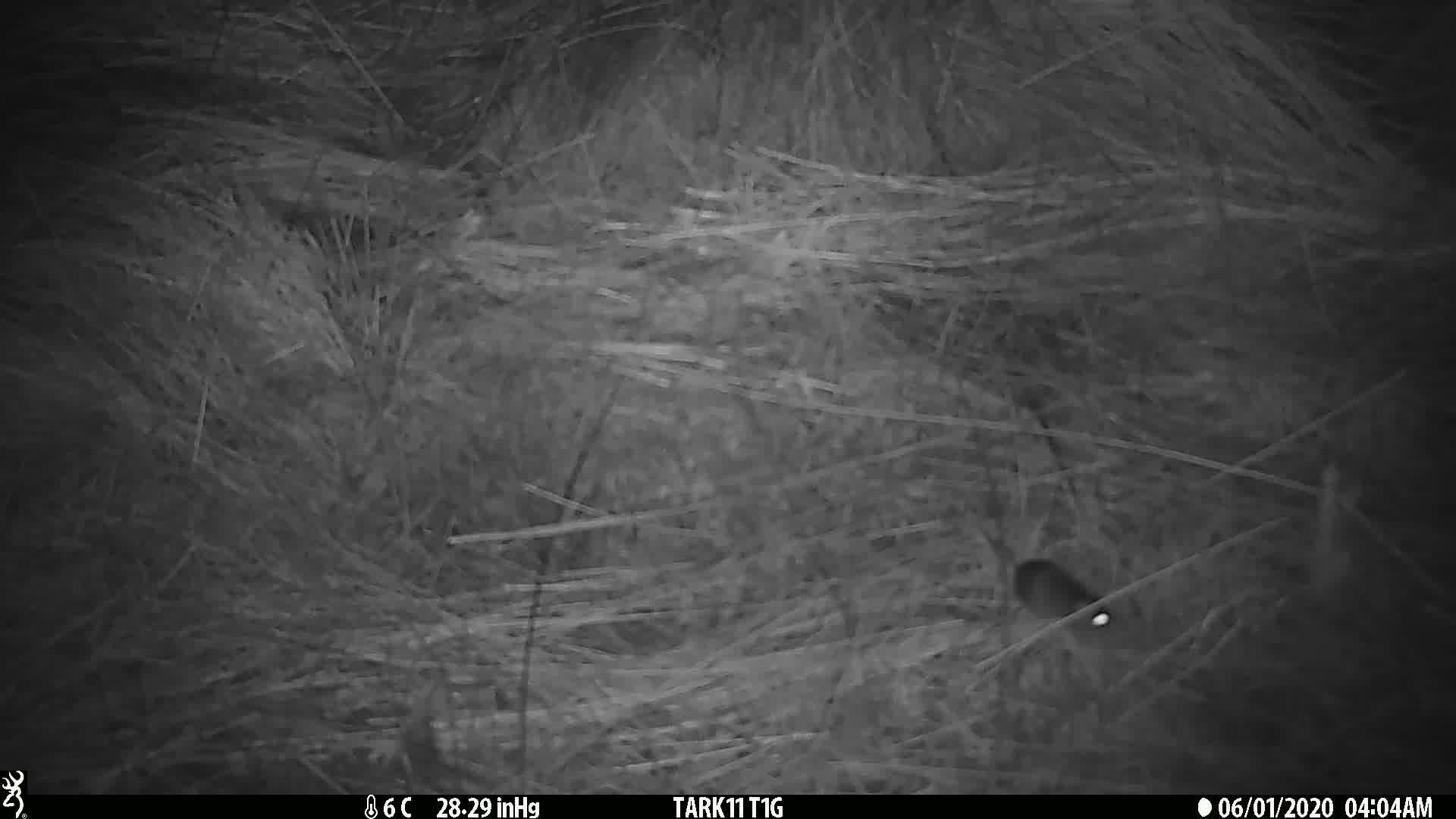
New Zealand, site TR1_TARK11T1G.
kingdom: Animalia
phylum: Chordata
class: Mammalia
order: Rodentia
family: Muridae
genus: Mus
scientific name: Mus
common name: mouse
Mouse (Mus).